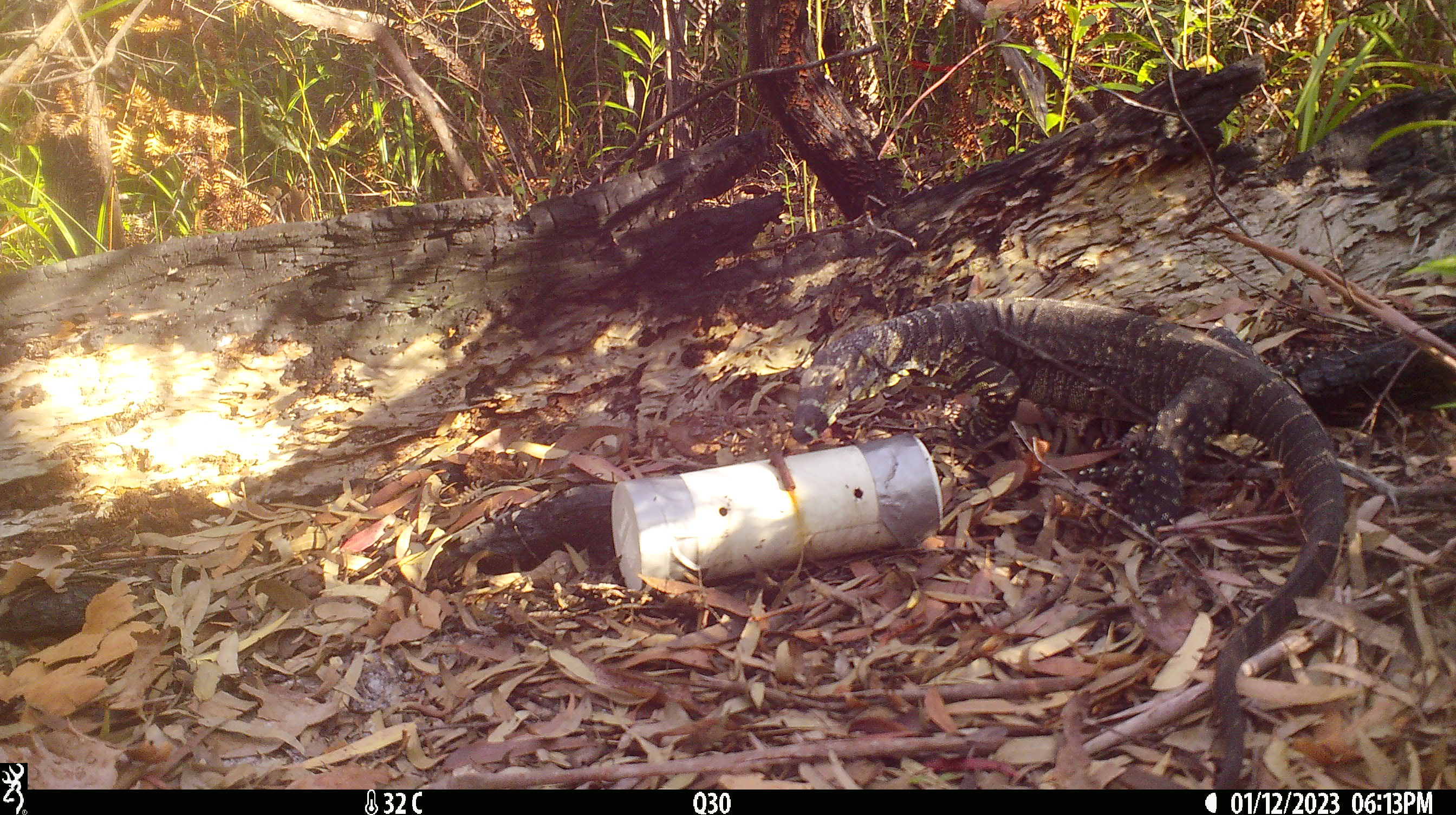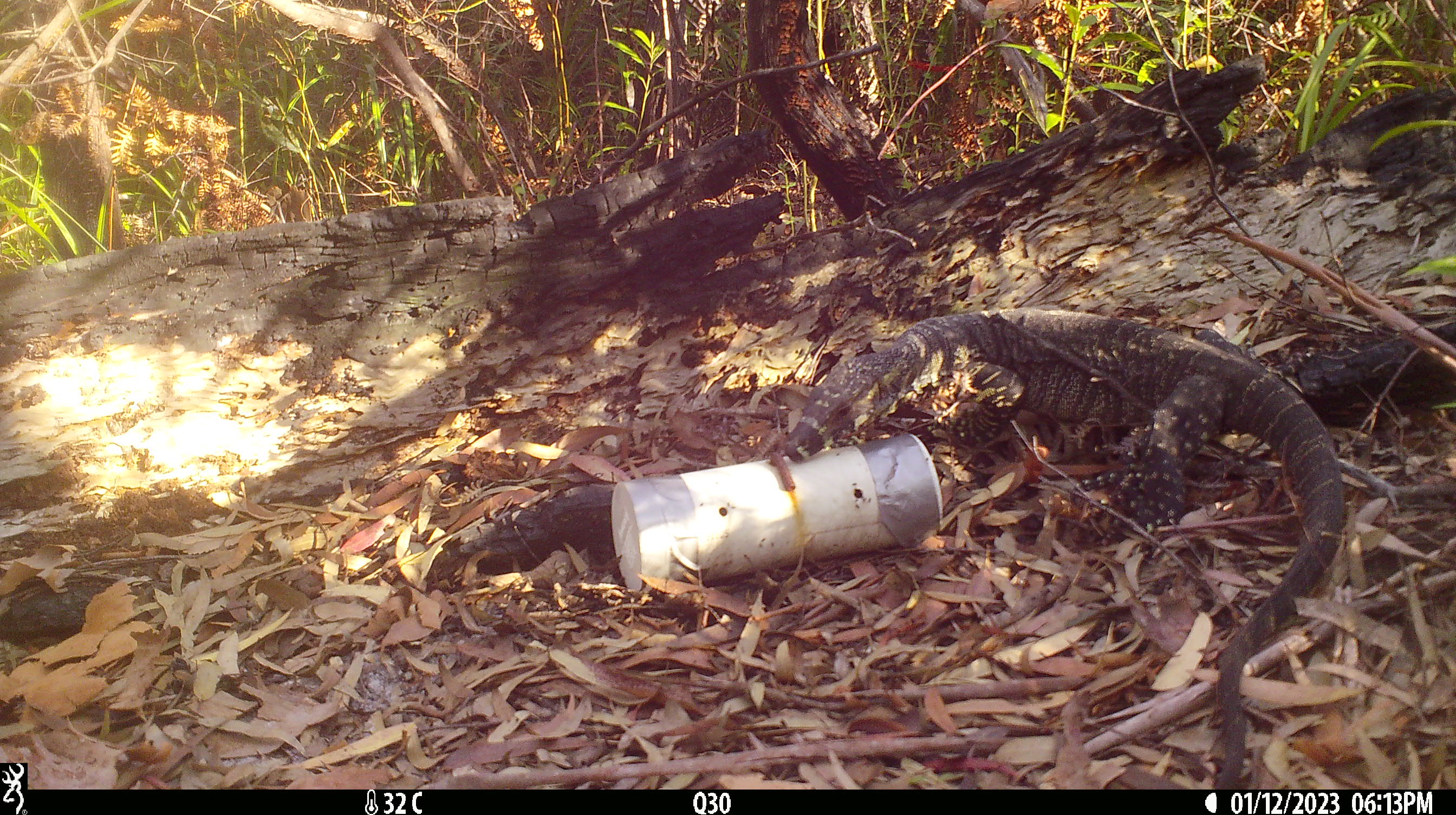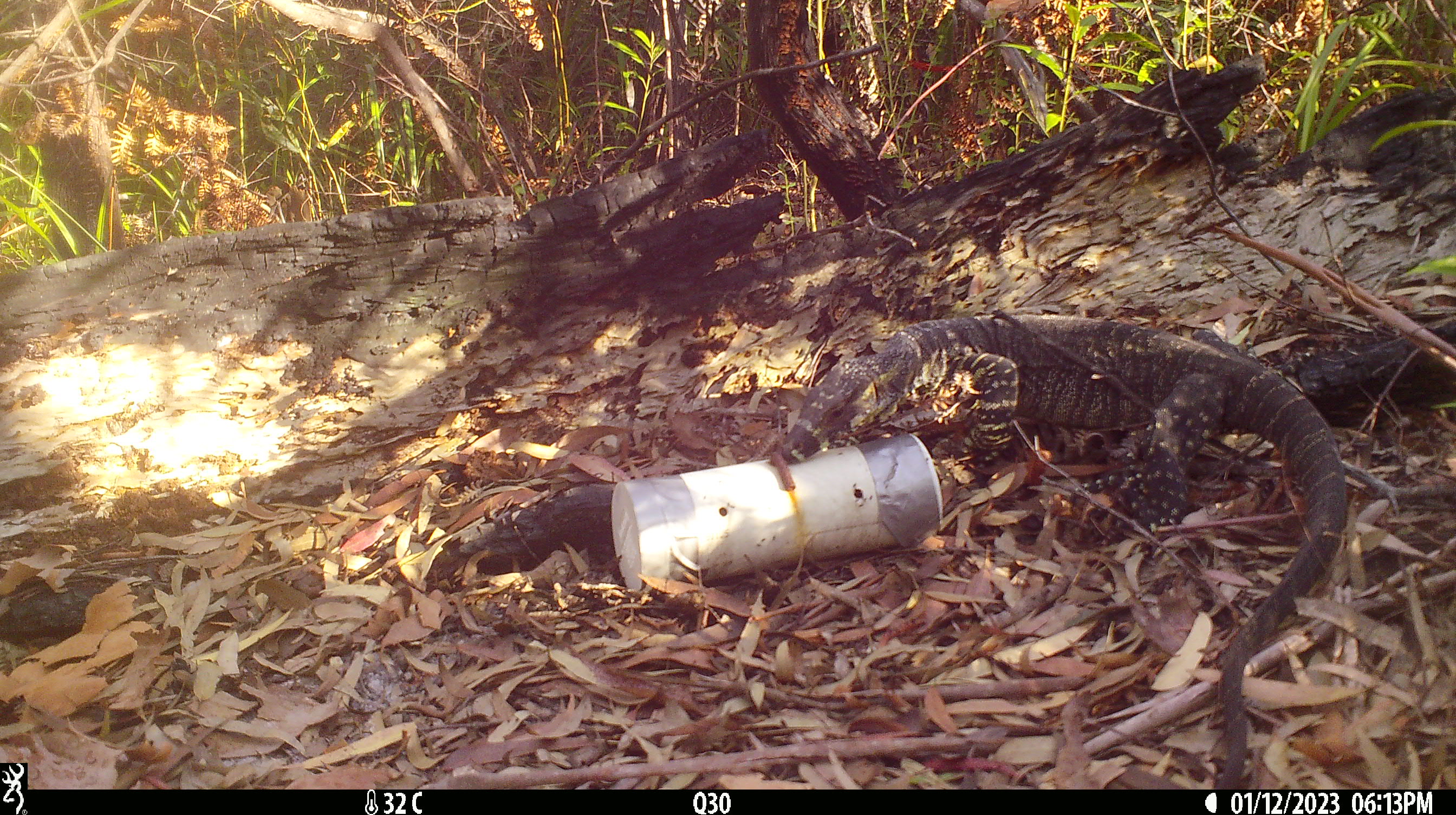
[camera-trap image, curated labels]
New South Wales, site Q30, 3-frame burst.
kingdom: Animalia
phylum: Chordata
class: Reptilia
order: Squamata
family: Varanidae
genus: Varanus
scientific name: Varanus varius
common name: lace monitor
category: goanna